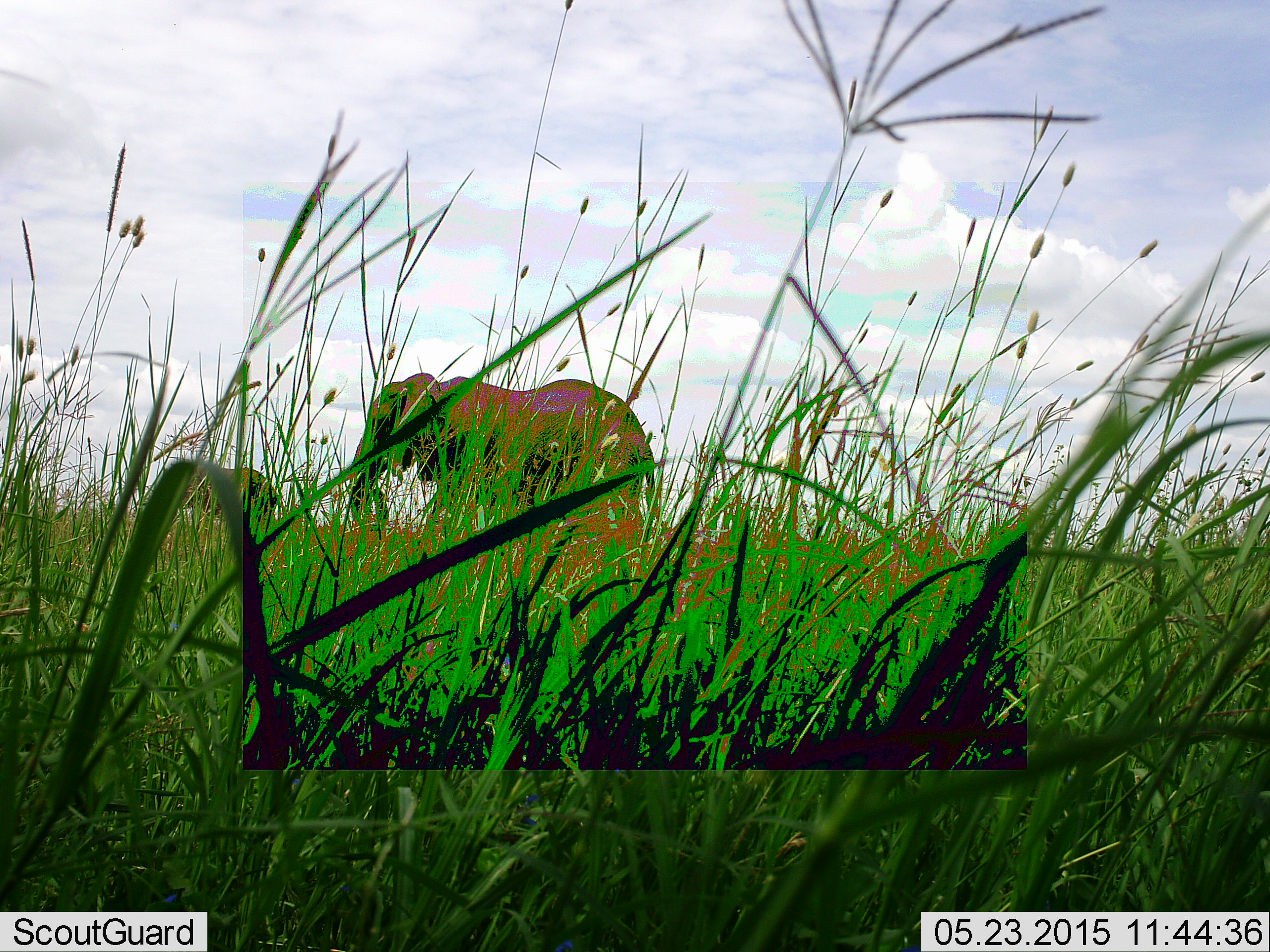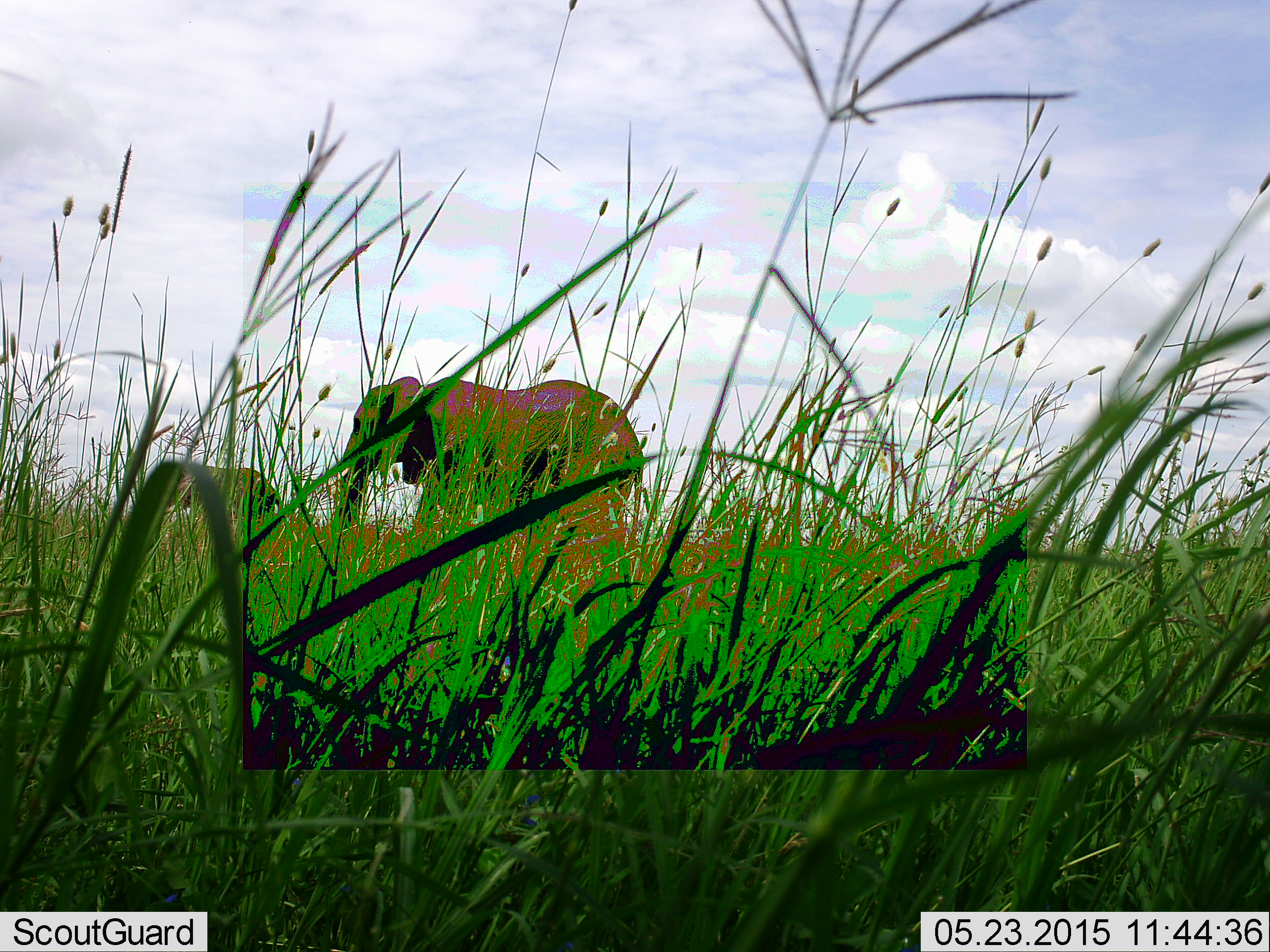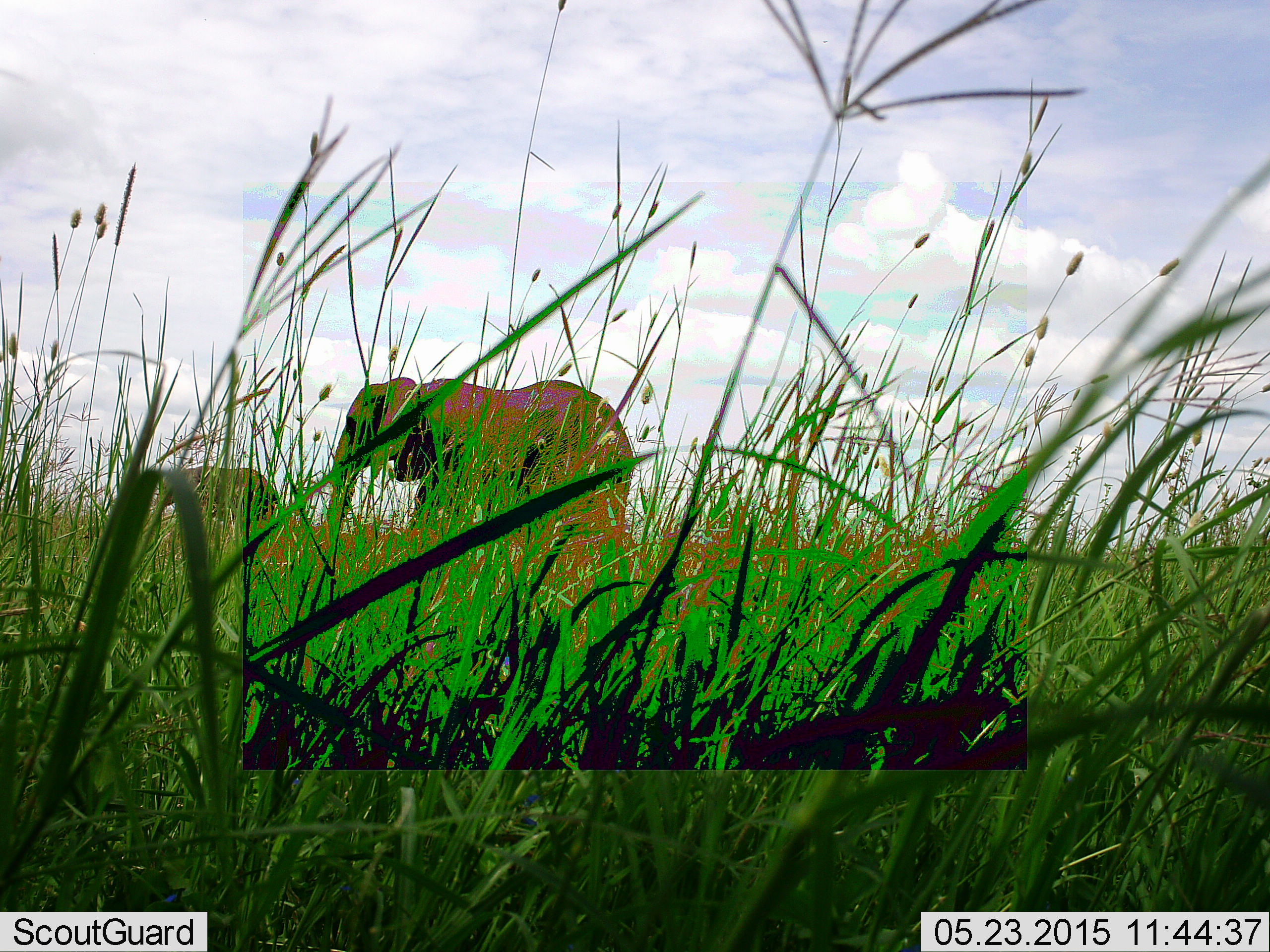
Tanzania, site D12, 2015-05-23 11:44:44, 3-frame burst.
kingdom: Animalia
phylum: Chordata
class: Mammalia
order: Proboscidea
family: Elephantidae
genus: Loxodonta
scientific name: Loxodonta africana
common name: african bush elephant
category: elephant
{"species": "elephant (african bush elephant) (Loxodonta africana)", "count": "2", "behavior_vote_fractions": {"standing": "70%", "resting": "0%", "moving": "40%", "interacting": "0%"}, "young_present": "0%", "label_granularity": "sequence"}